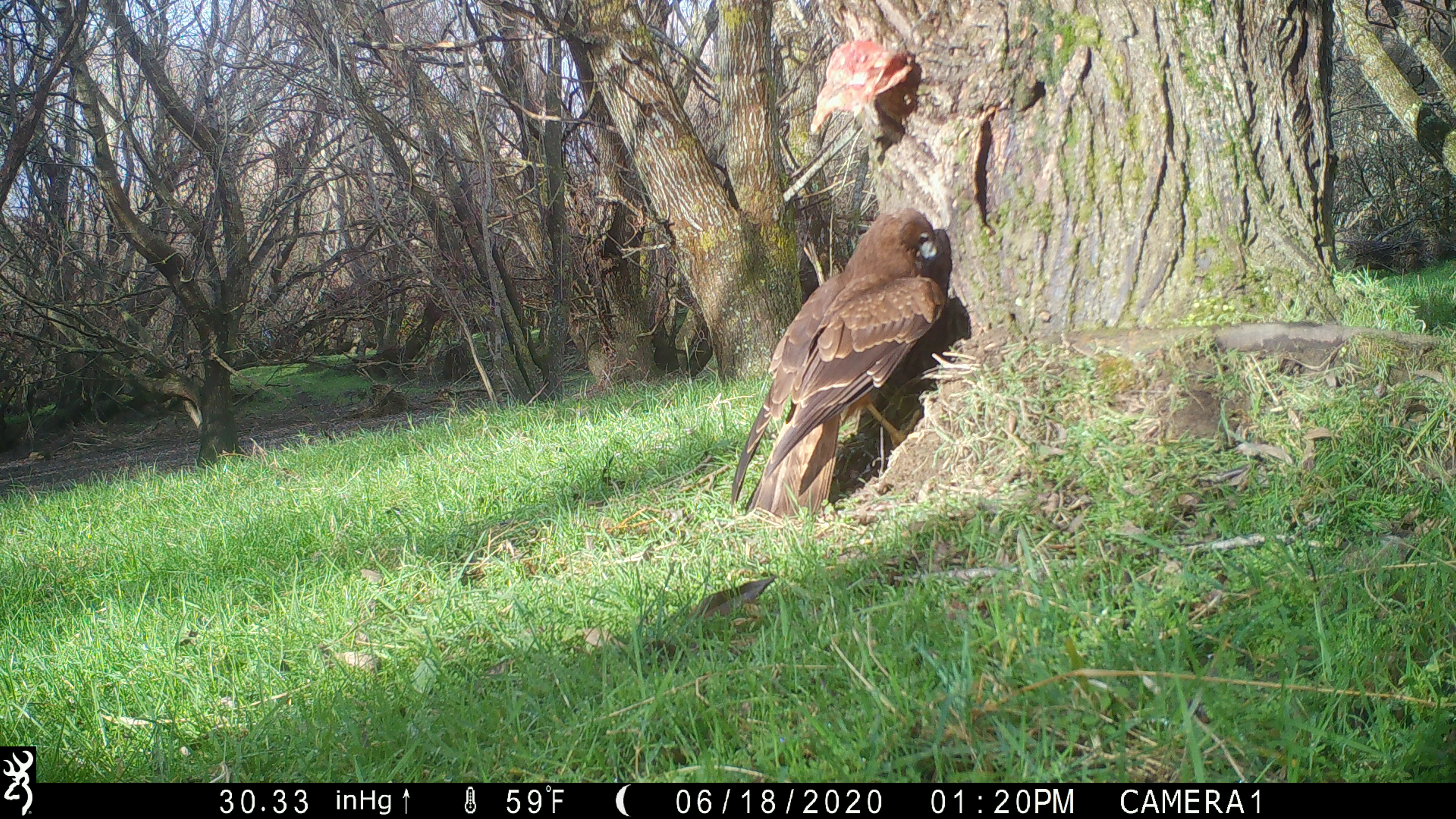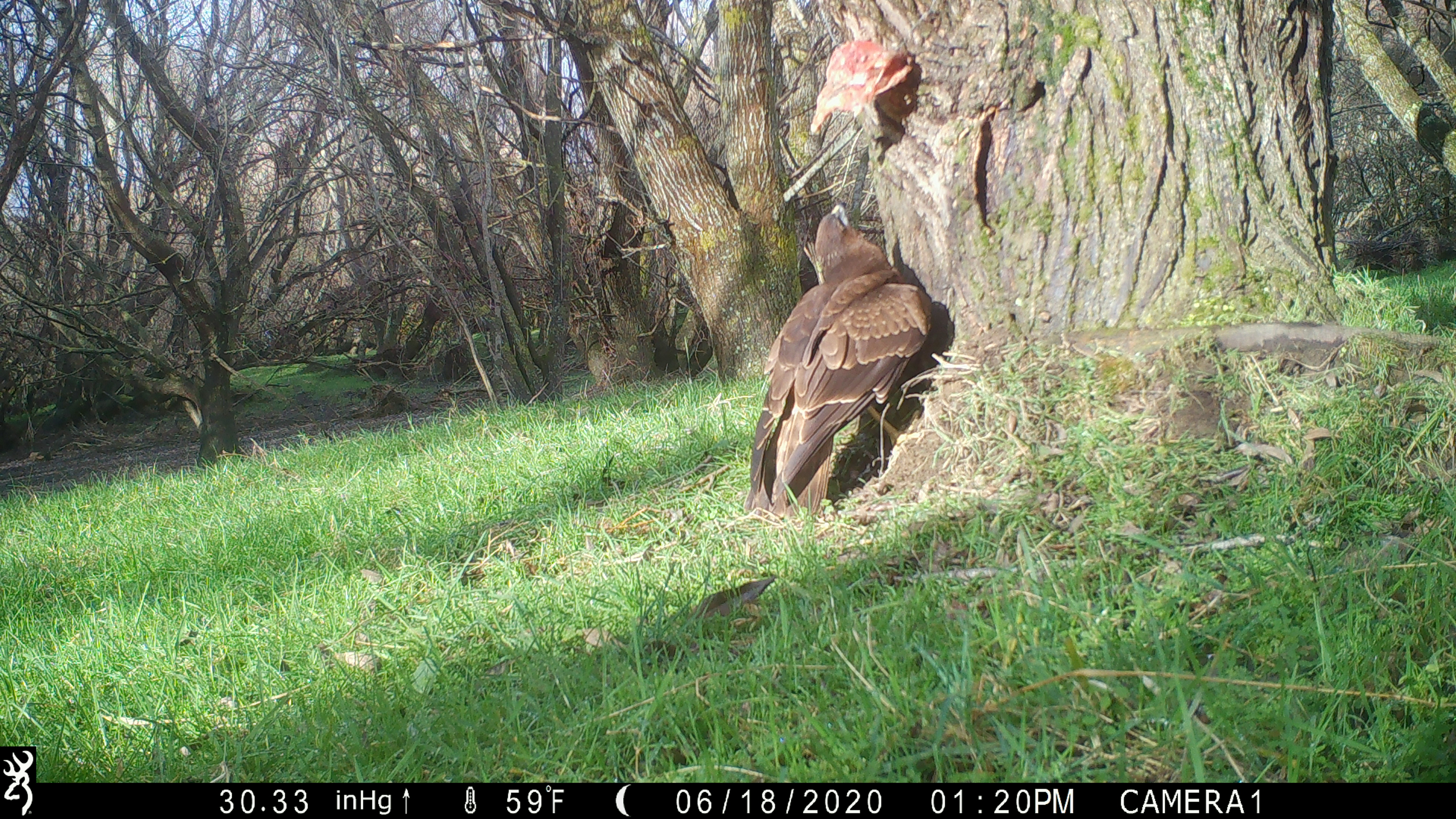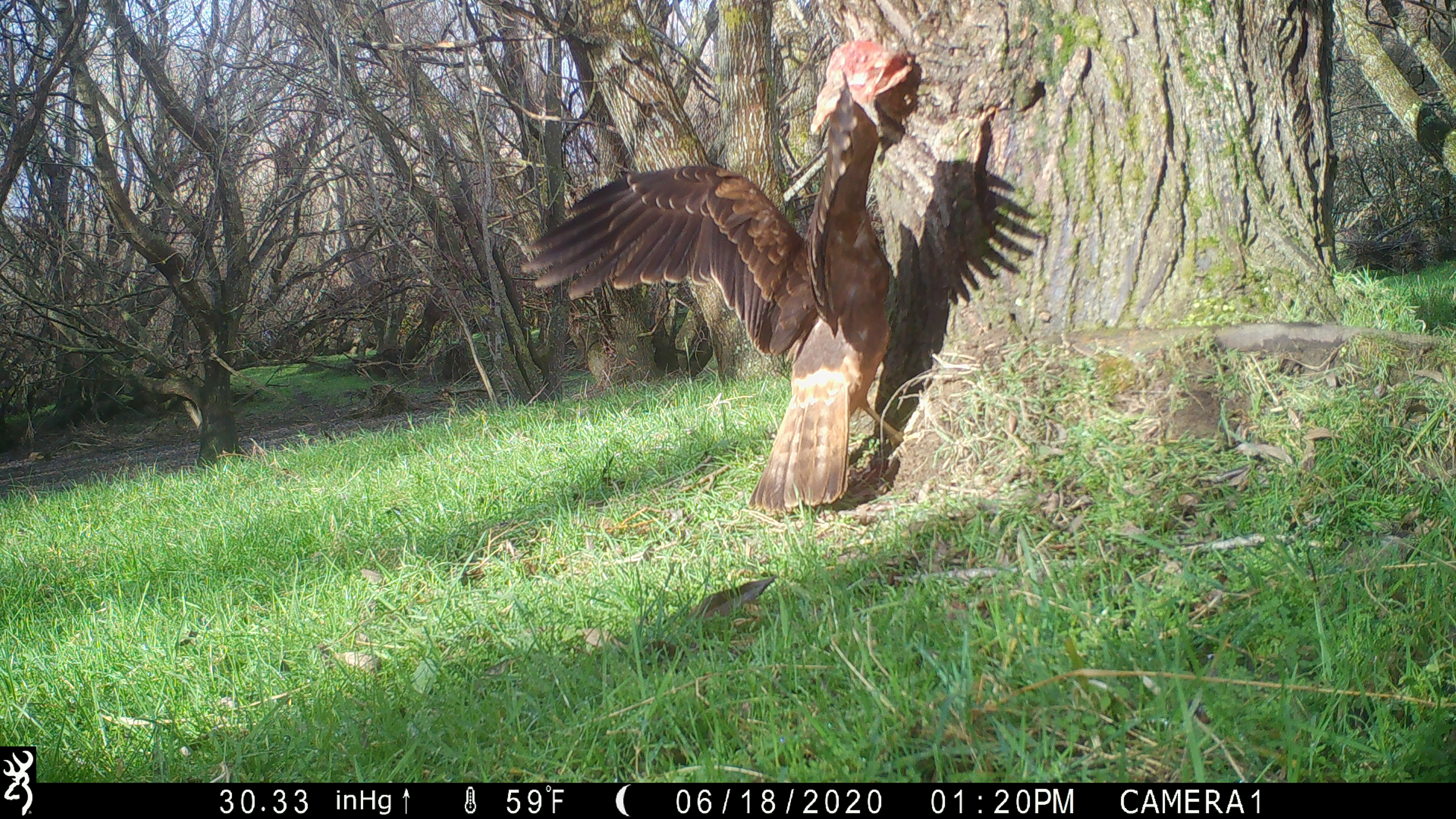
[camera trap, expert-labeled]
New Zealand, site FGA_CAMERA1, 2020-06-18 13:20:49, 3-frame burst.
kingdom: Animalia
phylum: Chordata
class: Aves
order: Accipitriformes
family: Accipitridae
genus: Circus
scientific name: Circus approximans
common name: swamp harrier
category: harrier